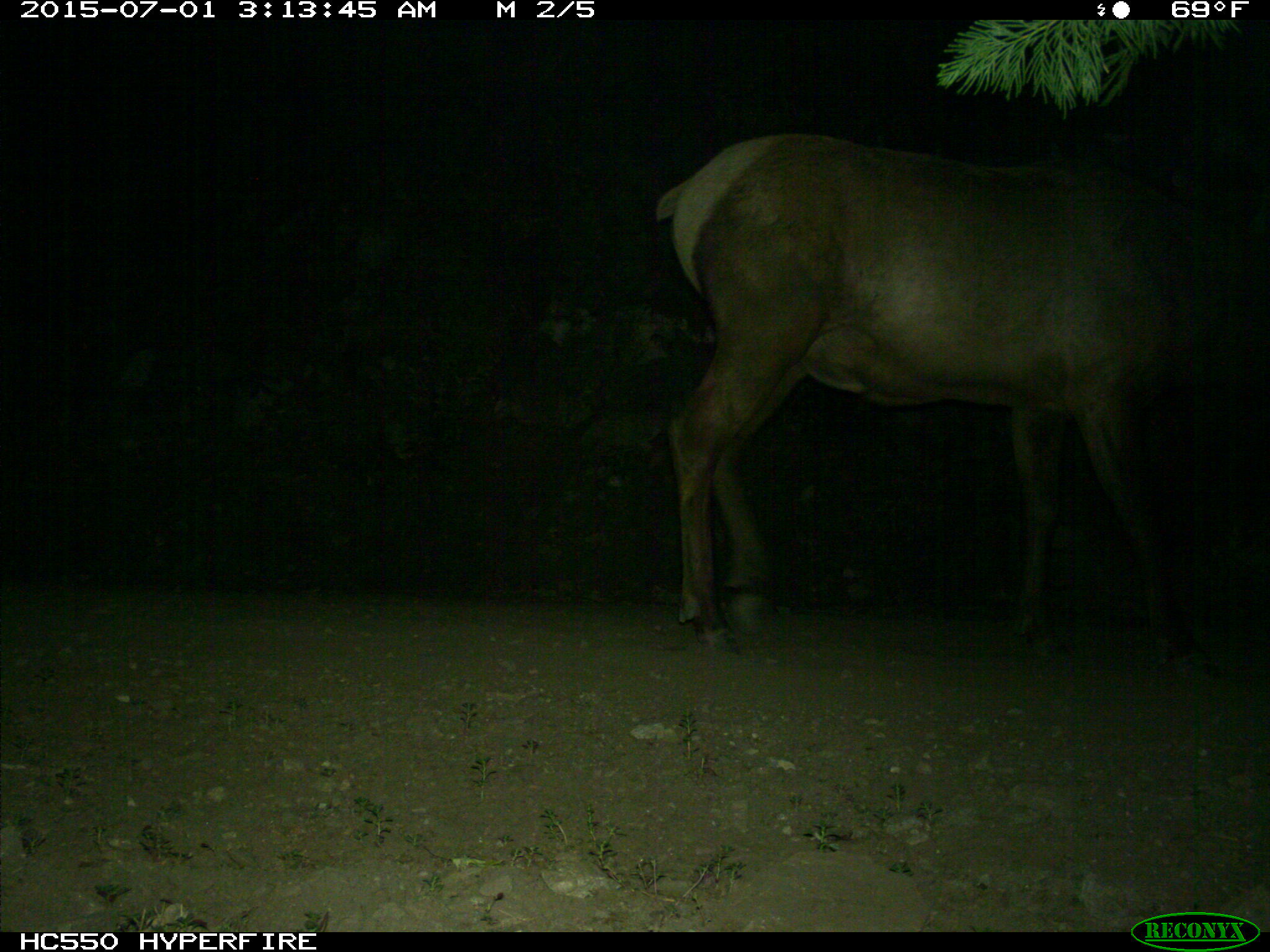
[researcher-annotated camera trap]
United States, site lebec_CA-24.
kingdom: Animalia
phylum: Chordata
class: Mammalia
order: Artiodactyla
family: Cervidae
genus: Cervus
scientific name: Cervus canadensis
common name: elk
Cervus canadensis (elk).